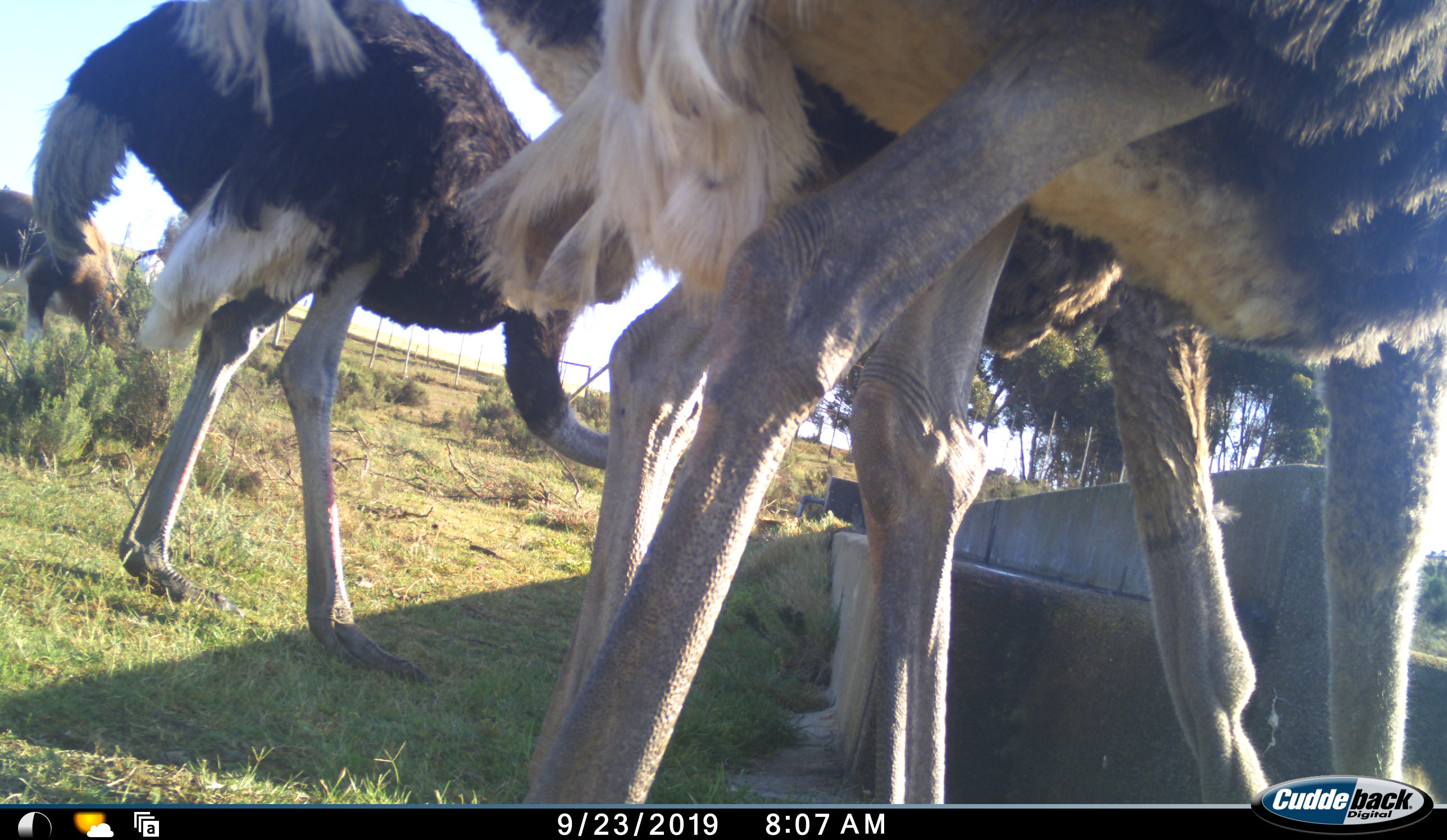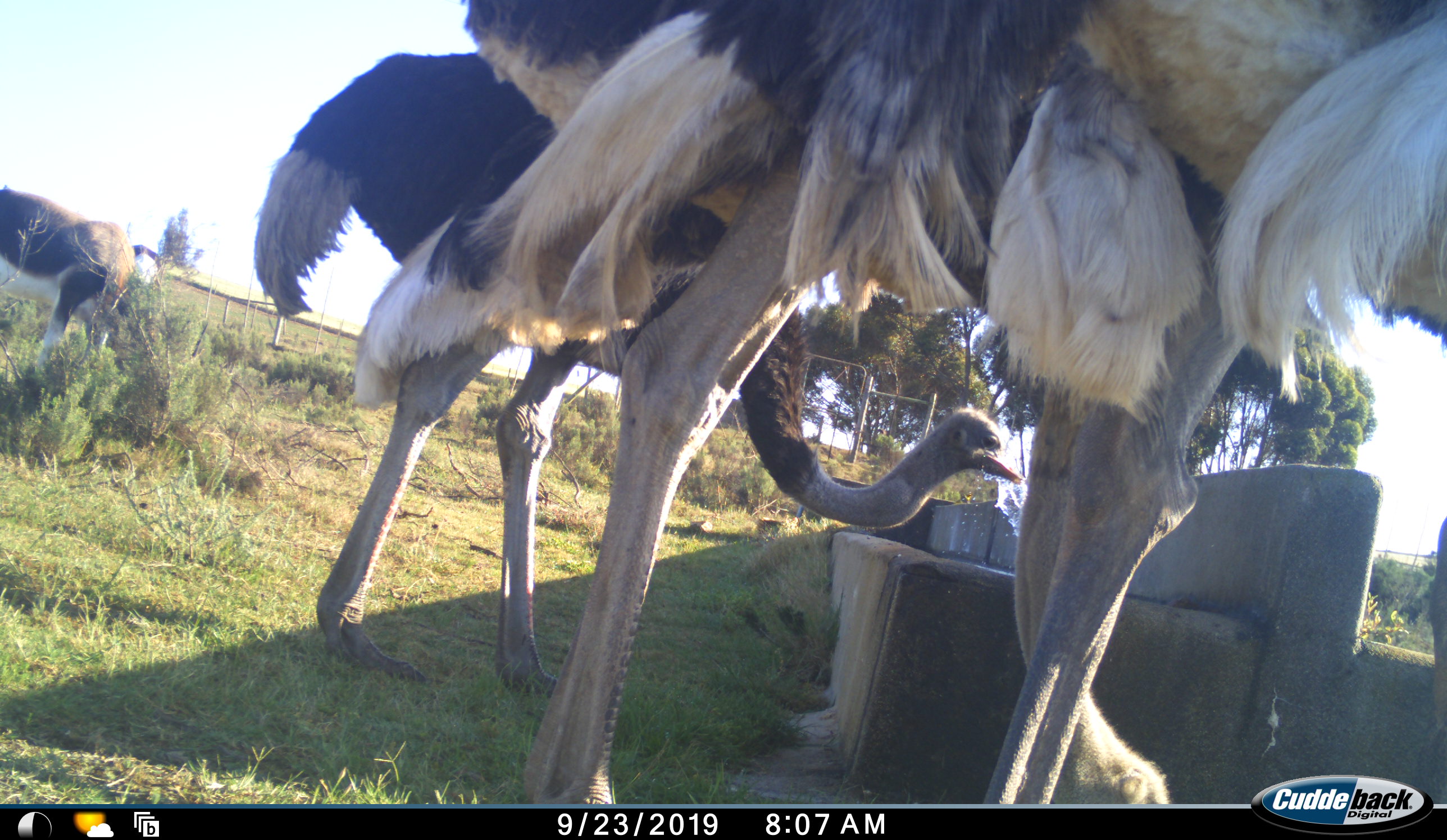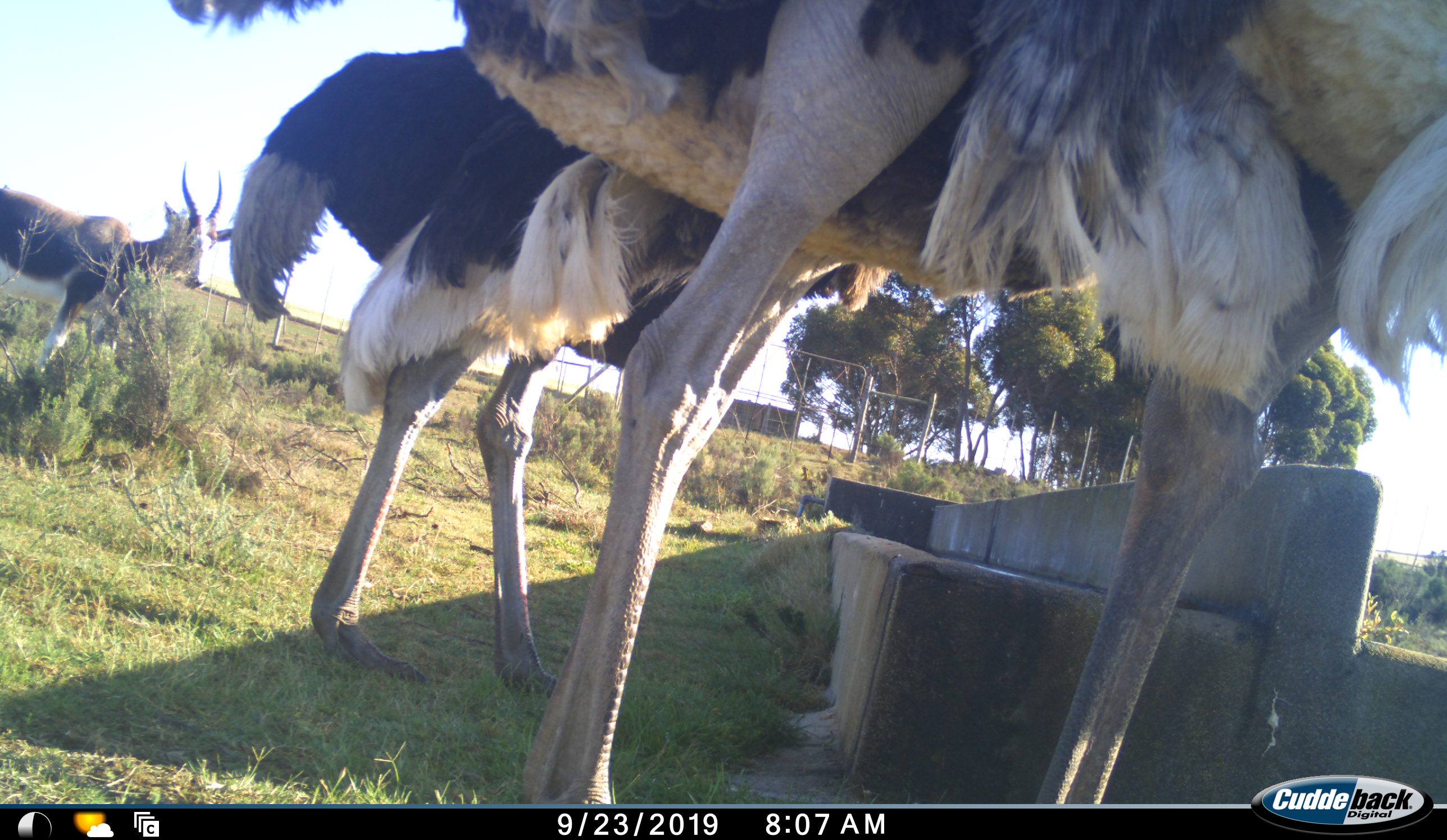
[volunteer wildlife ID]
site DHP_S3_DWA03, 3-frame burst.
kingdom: Animalia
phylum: Chordata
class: Mammalia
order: Artiodactyla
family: Bovidae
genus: Damaliscus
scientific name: Damaliscus pygargus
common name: bontebok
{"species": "bontebok (Damaliscus pygargus)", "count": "1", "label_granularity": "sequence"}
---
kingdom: Animalia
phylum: Chordata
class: Aves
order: Struthioniformes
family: Struthionidae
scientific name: Struthionidae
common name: ostrich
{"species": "ostrich (Struthionidae)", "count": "3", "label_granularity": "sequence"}